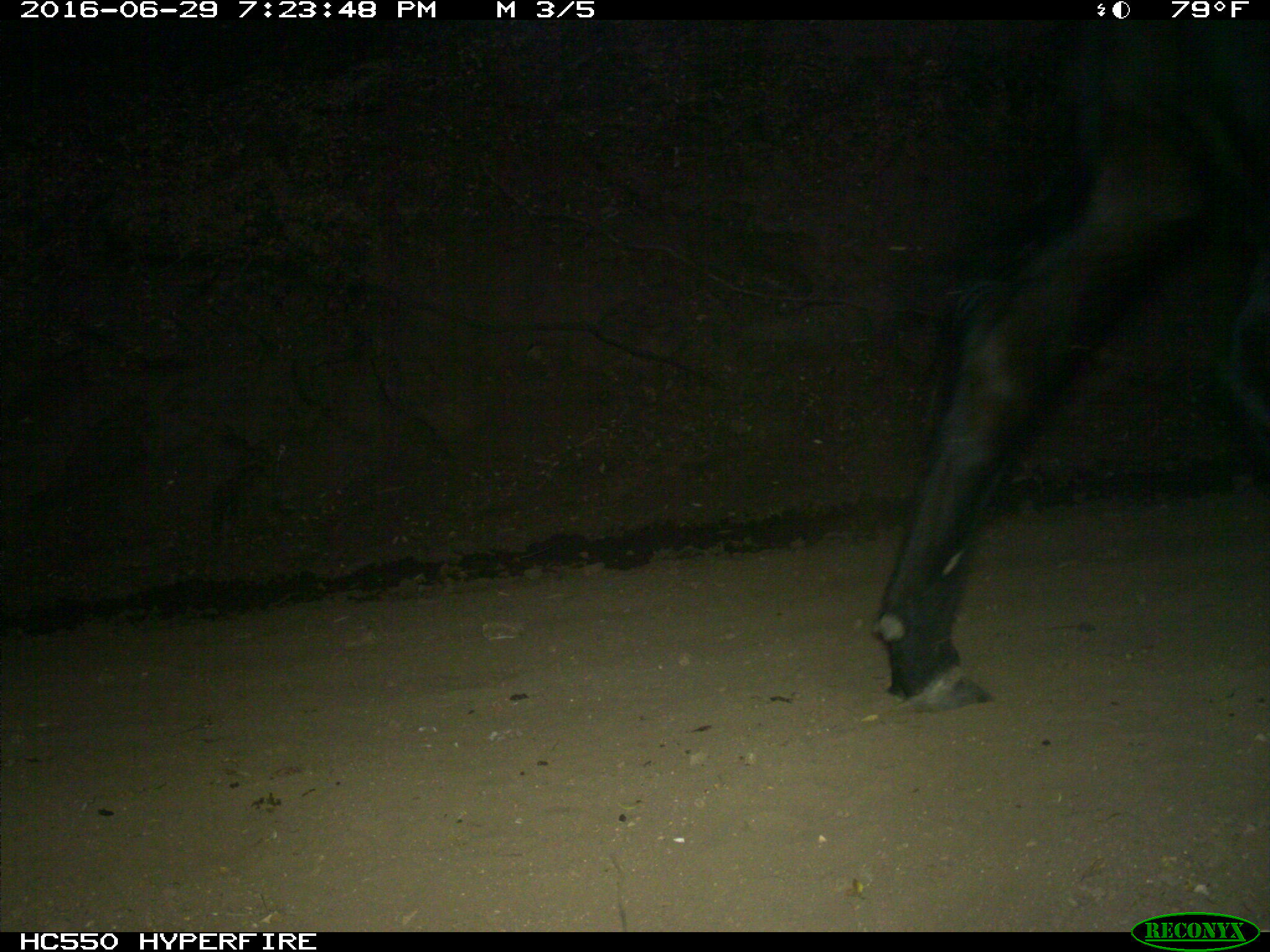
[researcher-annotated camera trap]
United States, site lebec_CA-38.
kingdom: Animalia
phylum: Chordata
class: Mammalia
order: Artiodactyla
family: Bovidae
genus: Bos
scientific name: Bos taurus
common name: domestic cow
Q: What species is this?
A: Bos taurus (domestic cow).